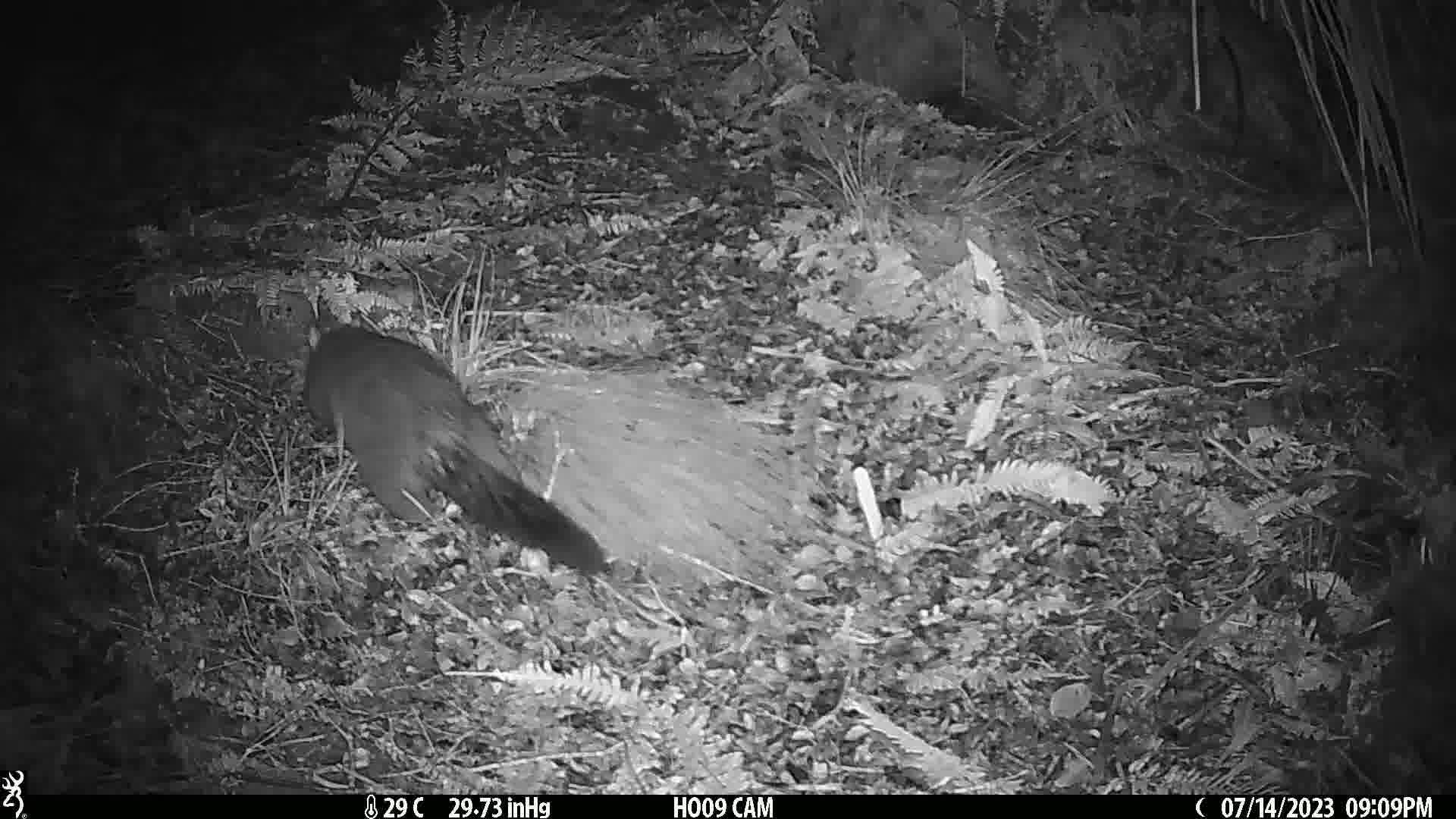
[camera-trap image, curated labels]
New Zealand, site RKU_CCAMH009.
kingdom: Animalia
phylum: Chordata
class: Mammalia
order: Diprotodontia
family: Phalangeridae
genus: Trichosurus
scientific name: Trichosurus vulpecula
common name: common brushtail possum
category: possum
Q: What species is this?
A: Possum (common brushtail possum) (Trichosurus vulpecula).